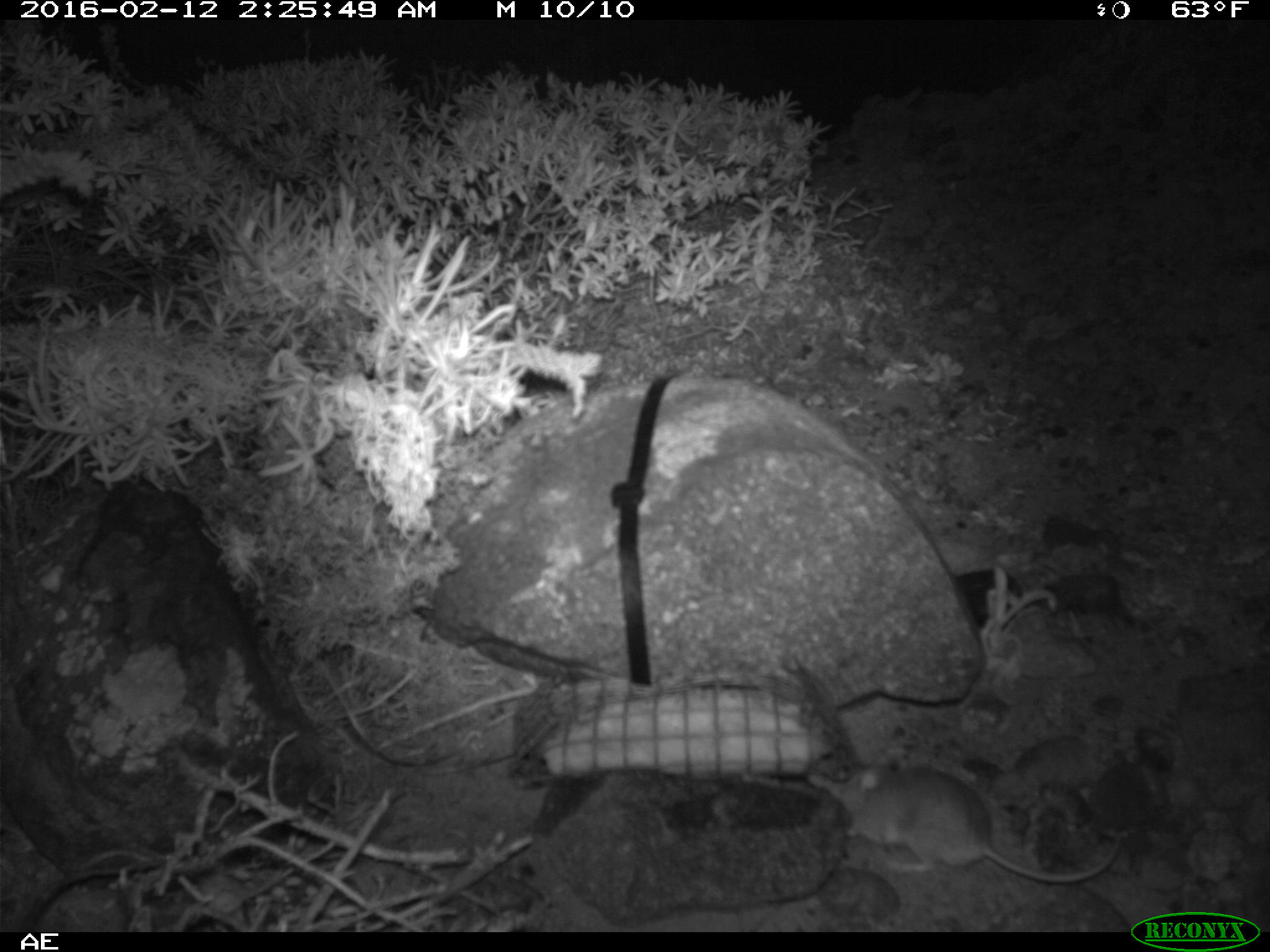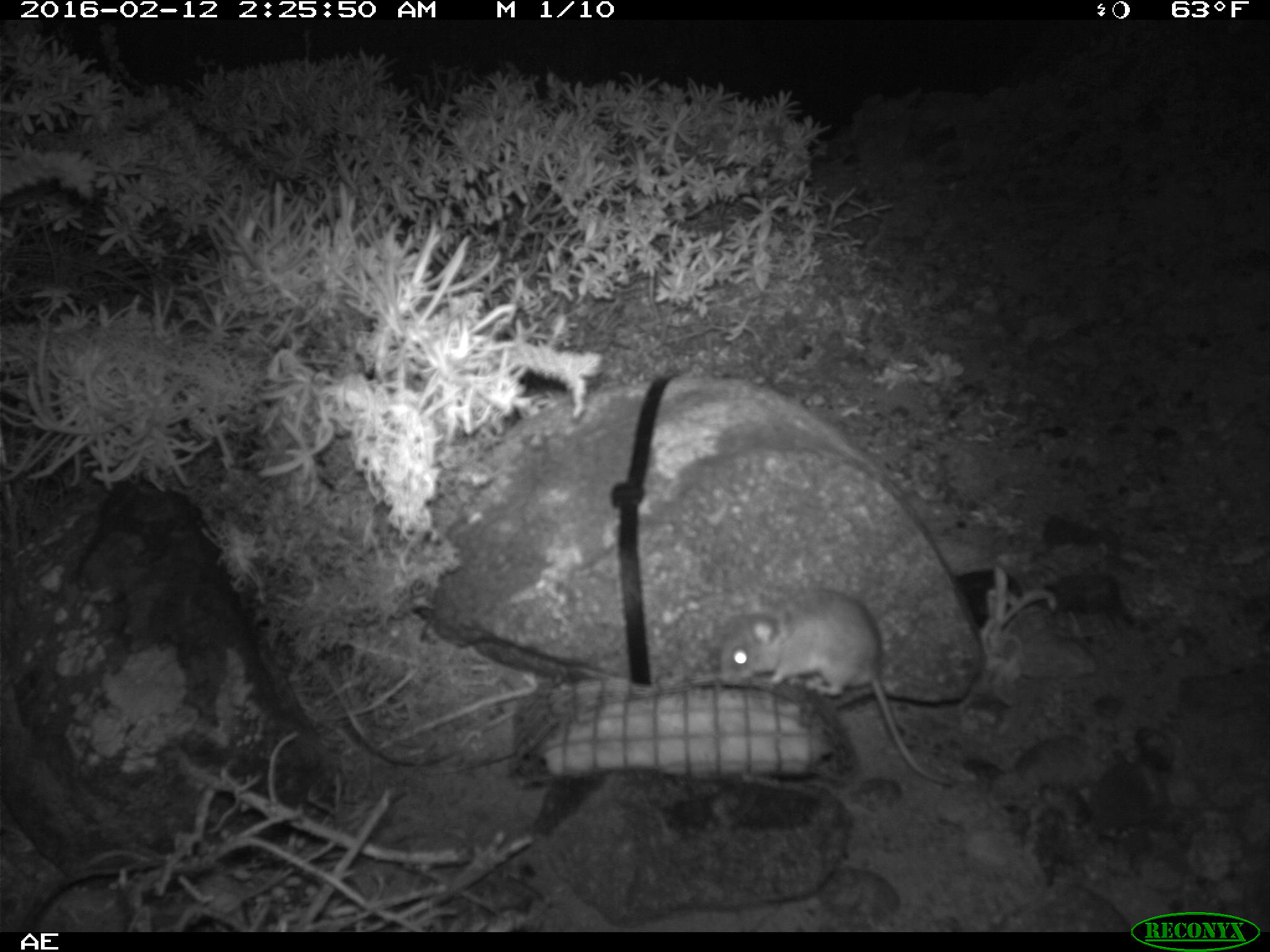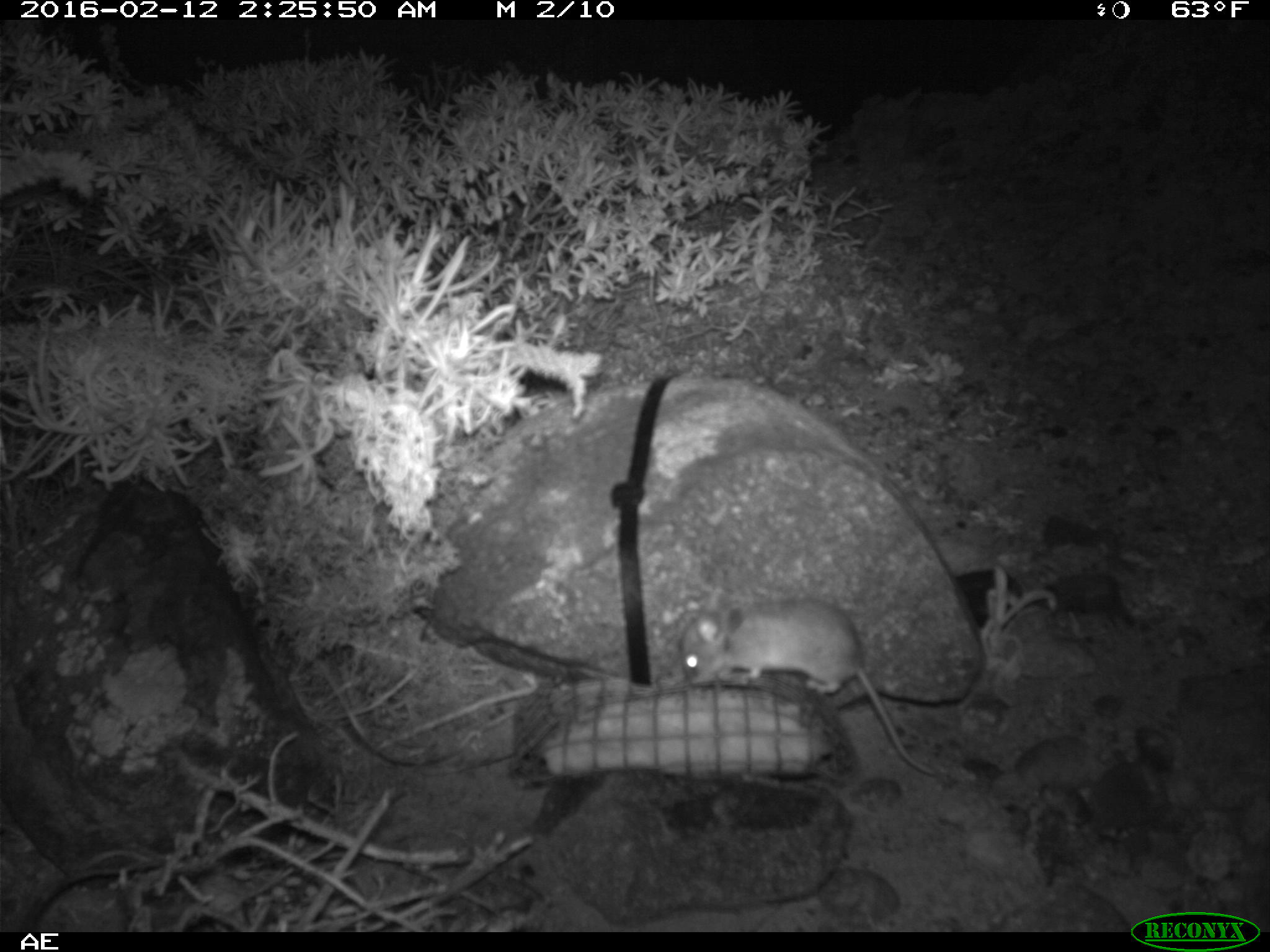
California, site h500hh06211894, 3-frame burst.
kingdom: Animalia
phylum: Chordata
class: Mammalia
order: Rodentia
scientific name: Rodentia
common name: rodent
Rodent (Rodentia).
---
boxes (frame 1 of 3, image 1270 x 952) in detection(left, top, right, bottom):
rodent: detection(806, 744, 1127, 882)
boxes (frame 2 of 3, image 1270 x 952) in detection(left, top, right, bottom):
rodent: detection(719, 589, 952, 784)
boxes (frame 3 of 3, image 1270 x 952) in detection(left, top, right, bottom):
rodent: detection(679, 588, 948, 778)